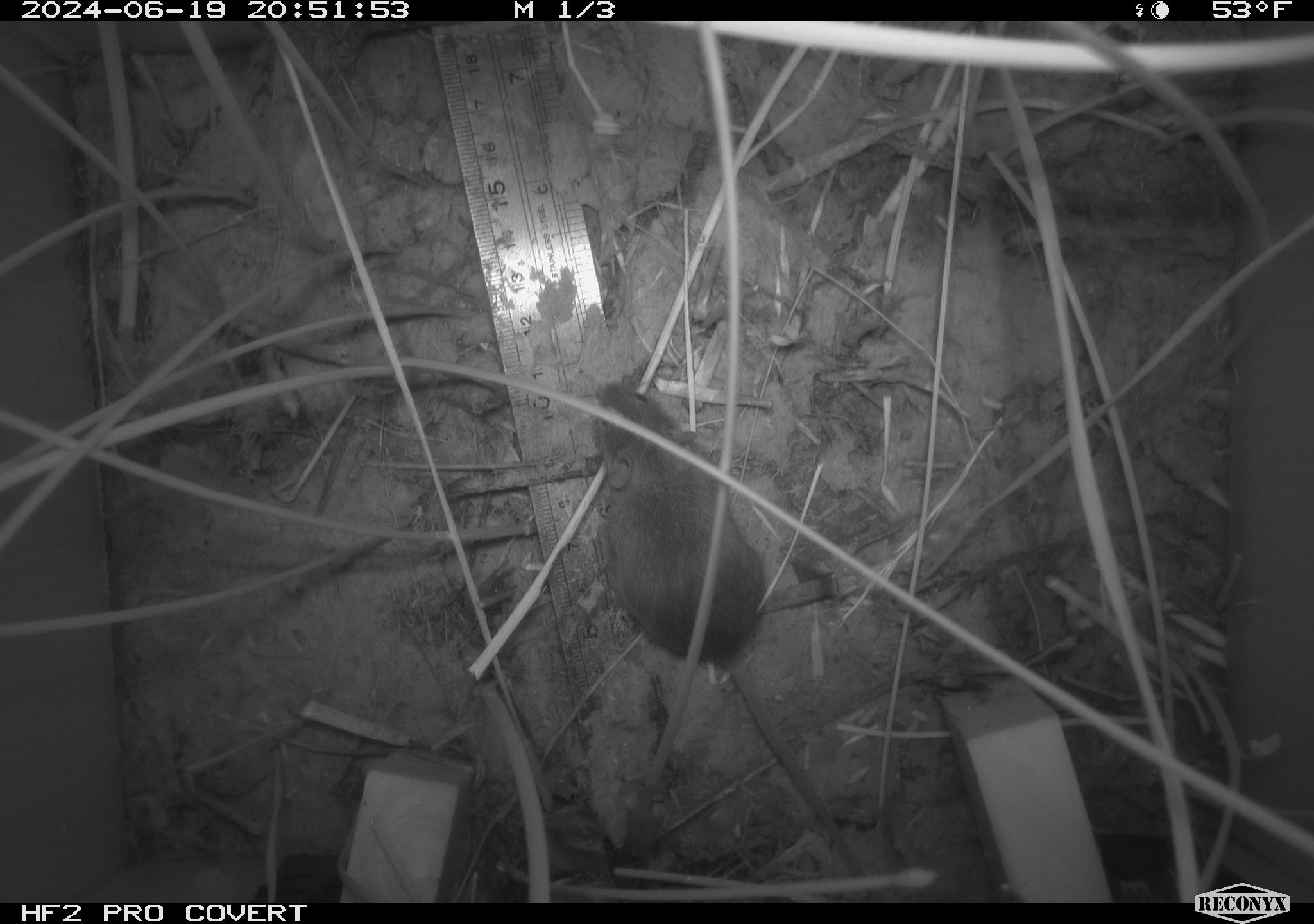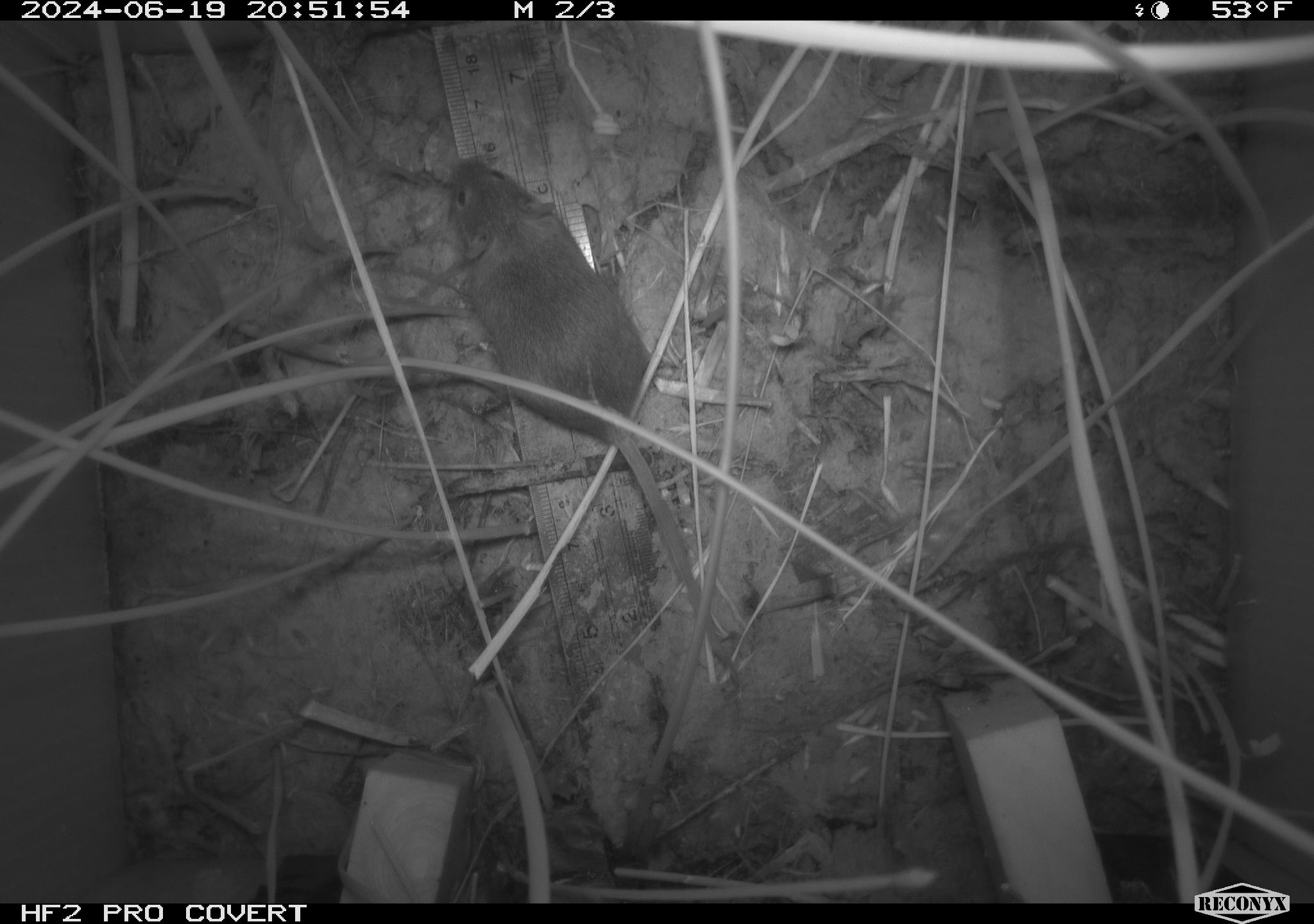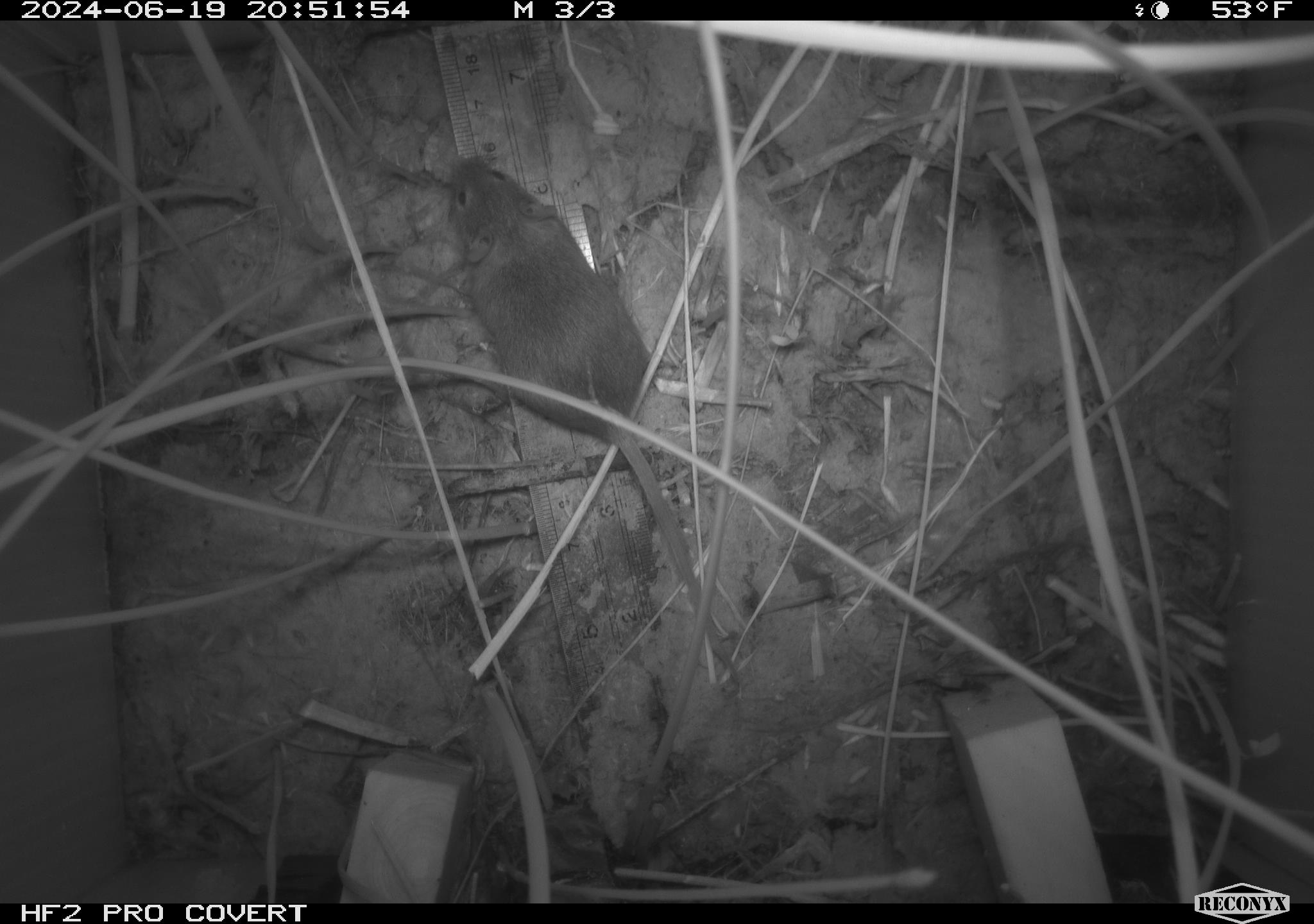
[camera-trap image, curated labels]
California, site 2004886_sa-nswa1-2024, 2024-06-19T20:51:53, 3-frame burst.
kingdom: Animalia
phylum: Chordata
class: Mammalia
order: Rodentia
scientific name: Rodentia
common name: rodent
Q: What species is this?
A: Rodent (Rodentia).